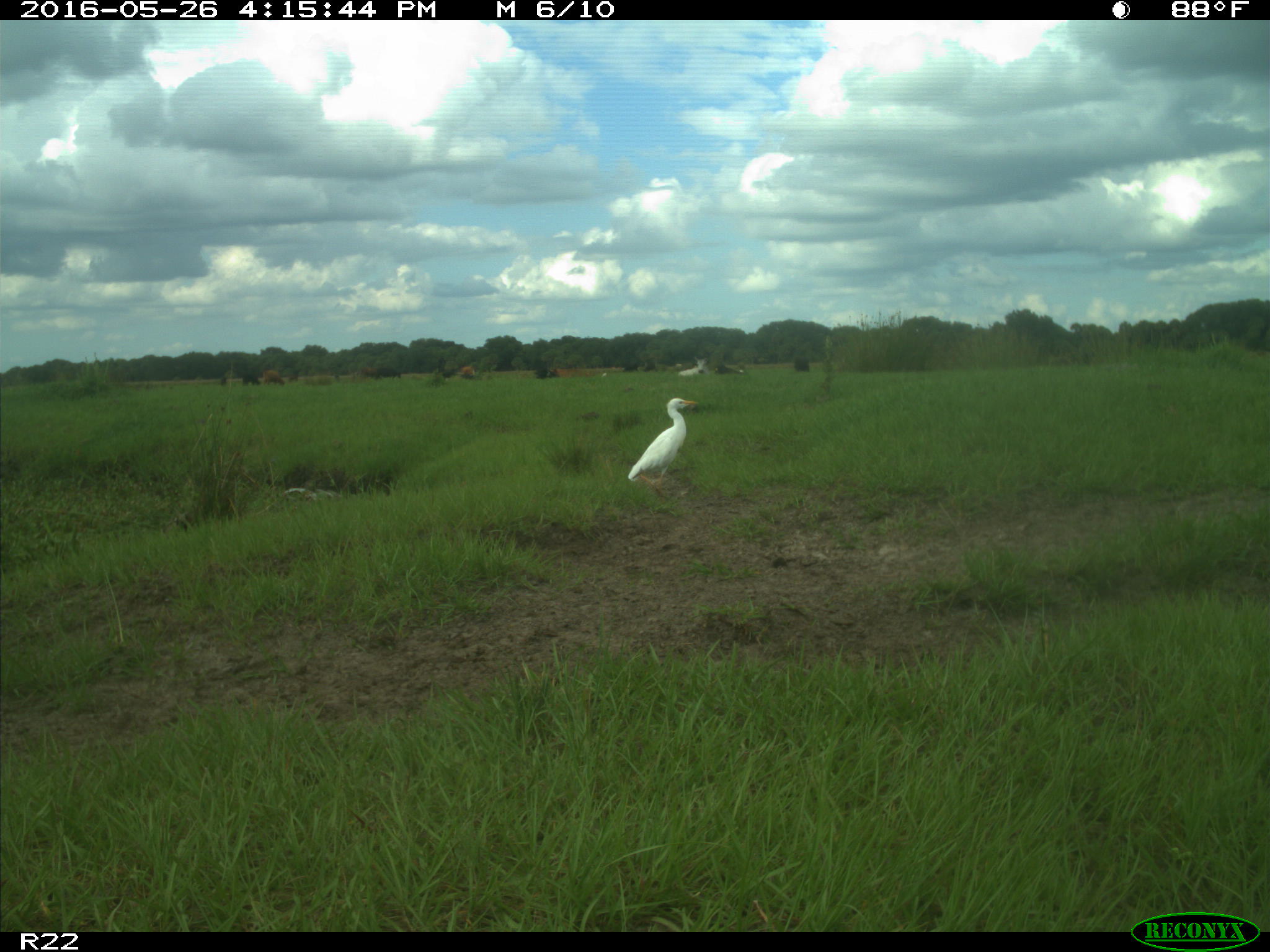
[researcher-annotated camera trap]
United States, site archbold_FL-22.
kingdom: Animalia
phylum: Chordata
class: Mammalia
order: Artiodactyla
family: Bovidae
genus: Bos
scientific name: Bos taurus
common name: domestic cow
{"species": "Bos taurus (domestic cow)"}